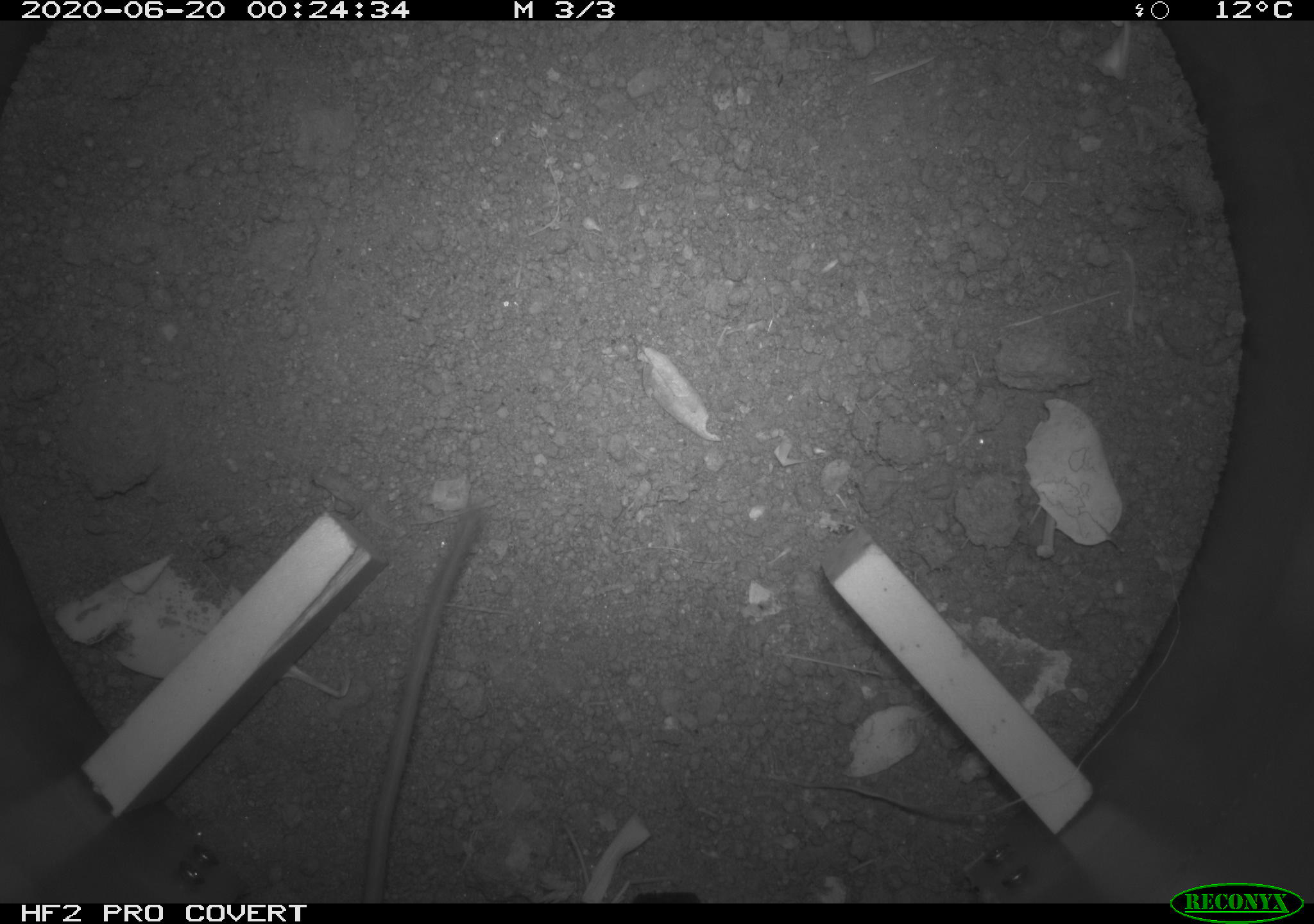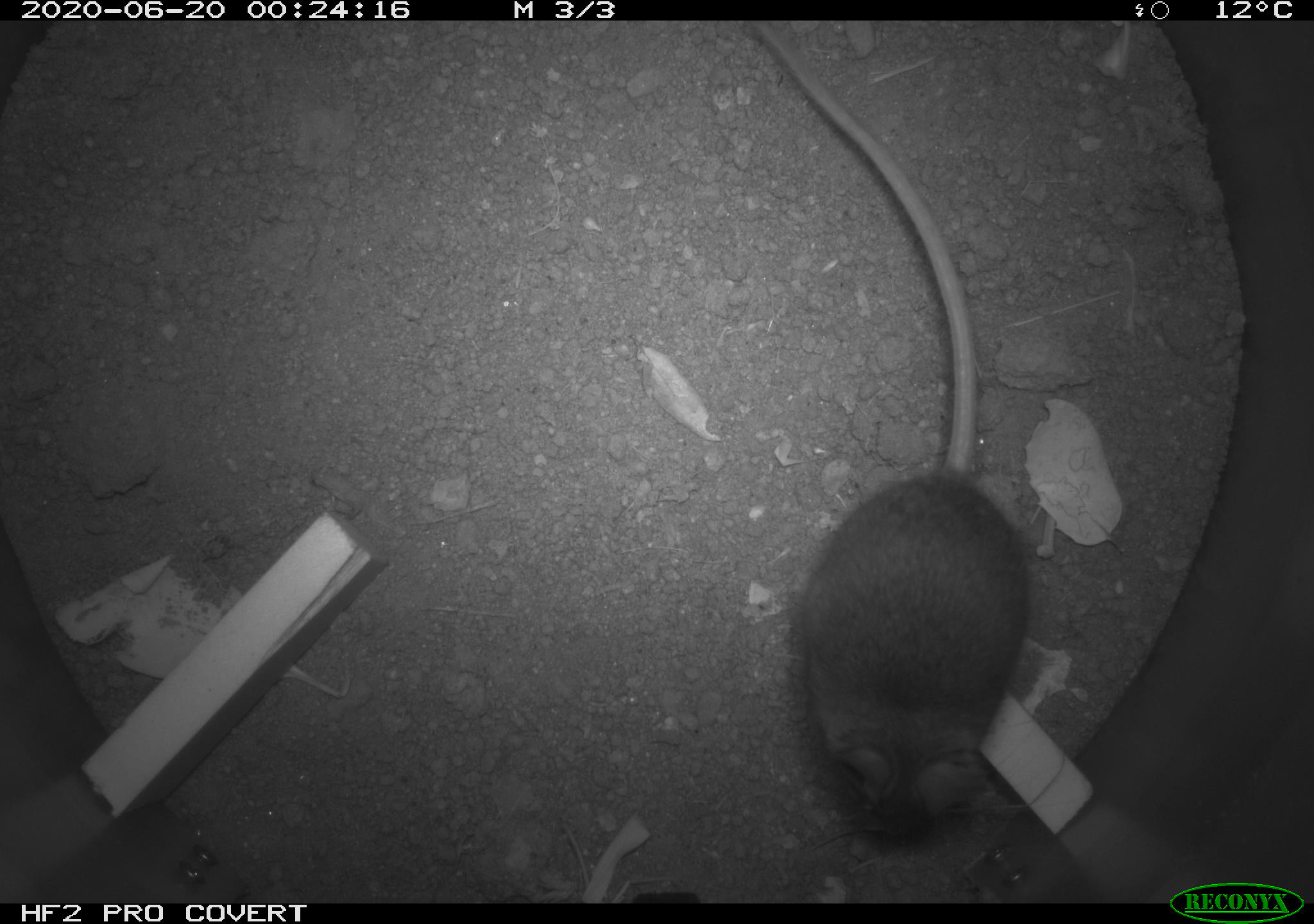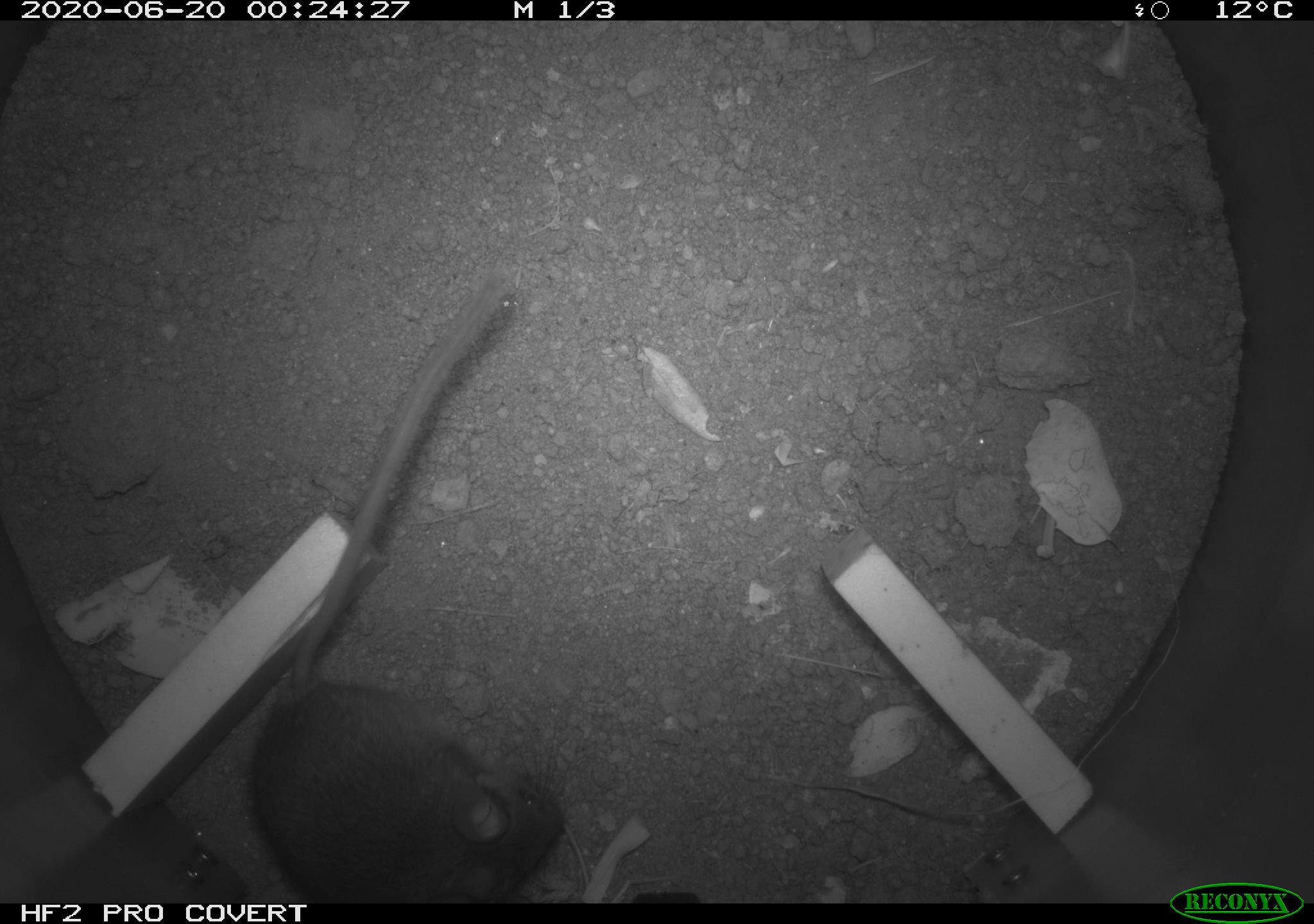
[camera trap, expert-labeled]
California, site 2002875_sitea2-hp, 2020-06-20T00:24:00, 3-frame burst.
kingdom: Animalia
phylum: Chordata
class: Mammalia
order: Rodentia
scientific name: Rodentia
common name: mouse species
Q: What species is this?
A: Mouse species (Rodentia).